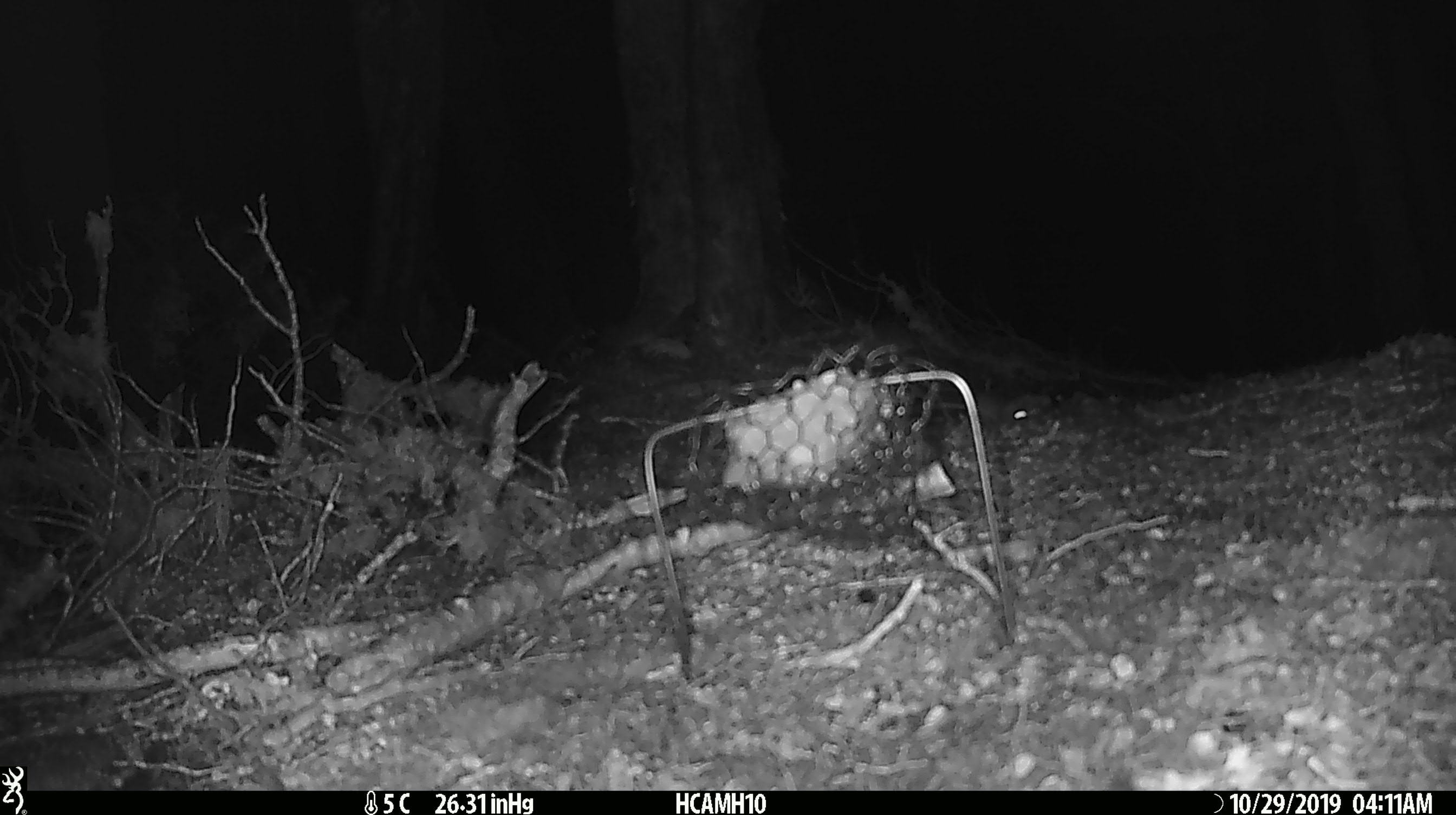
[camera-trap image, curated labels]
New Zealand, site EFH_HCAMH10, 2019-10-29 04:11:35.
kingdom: Animalia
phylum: Chordata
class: Mammalia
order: Rodentia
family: Muridae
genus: Mus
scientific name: Mus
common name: mouse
Mouse (Mus).